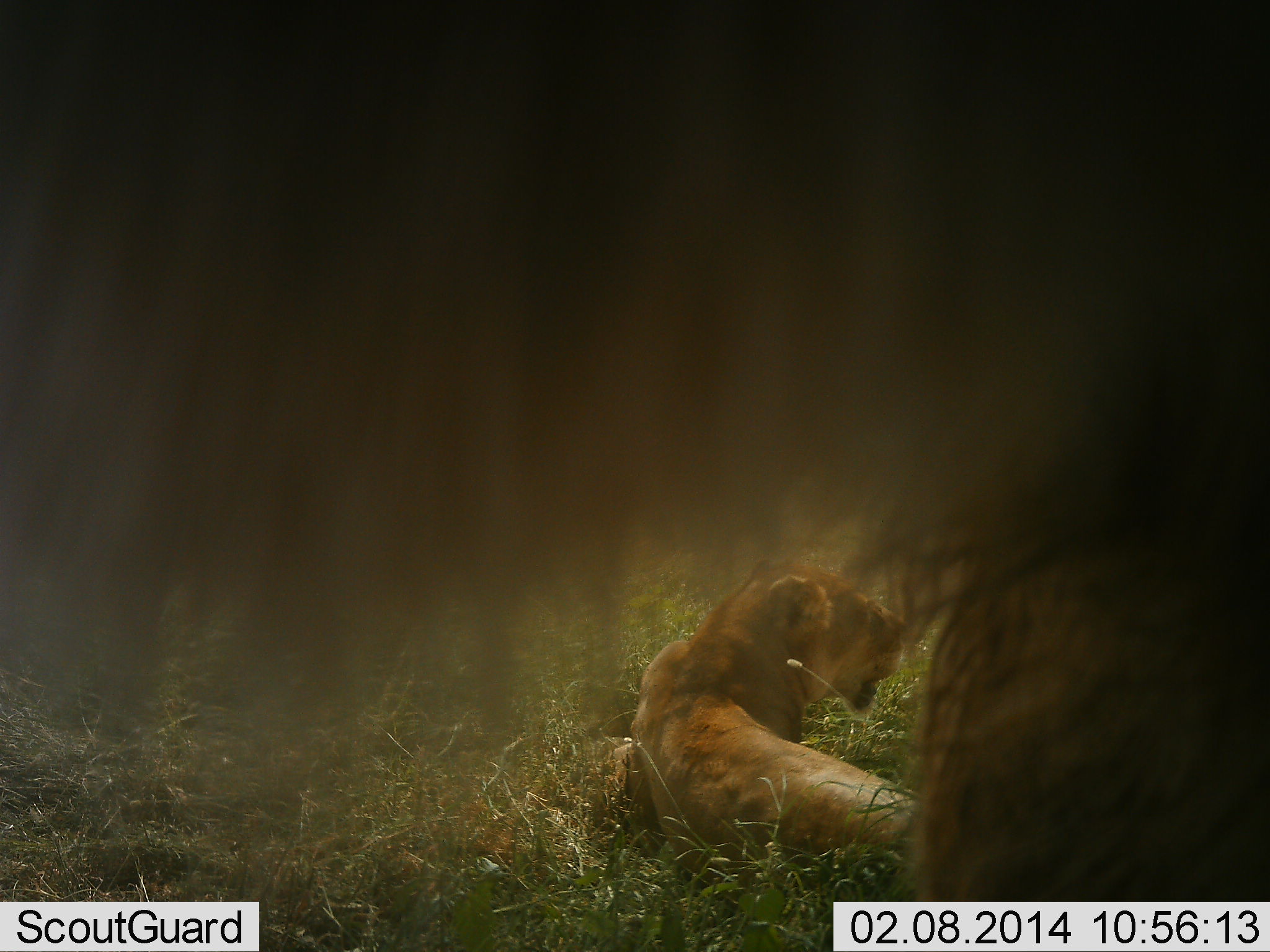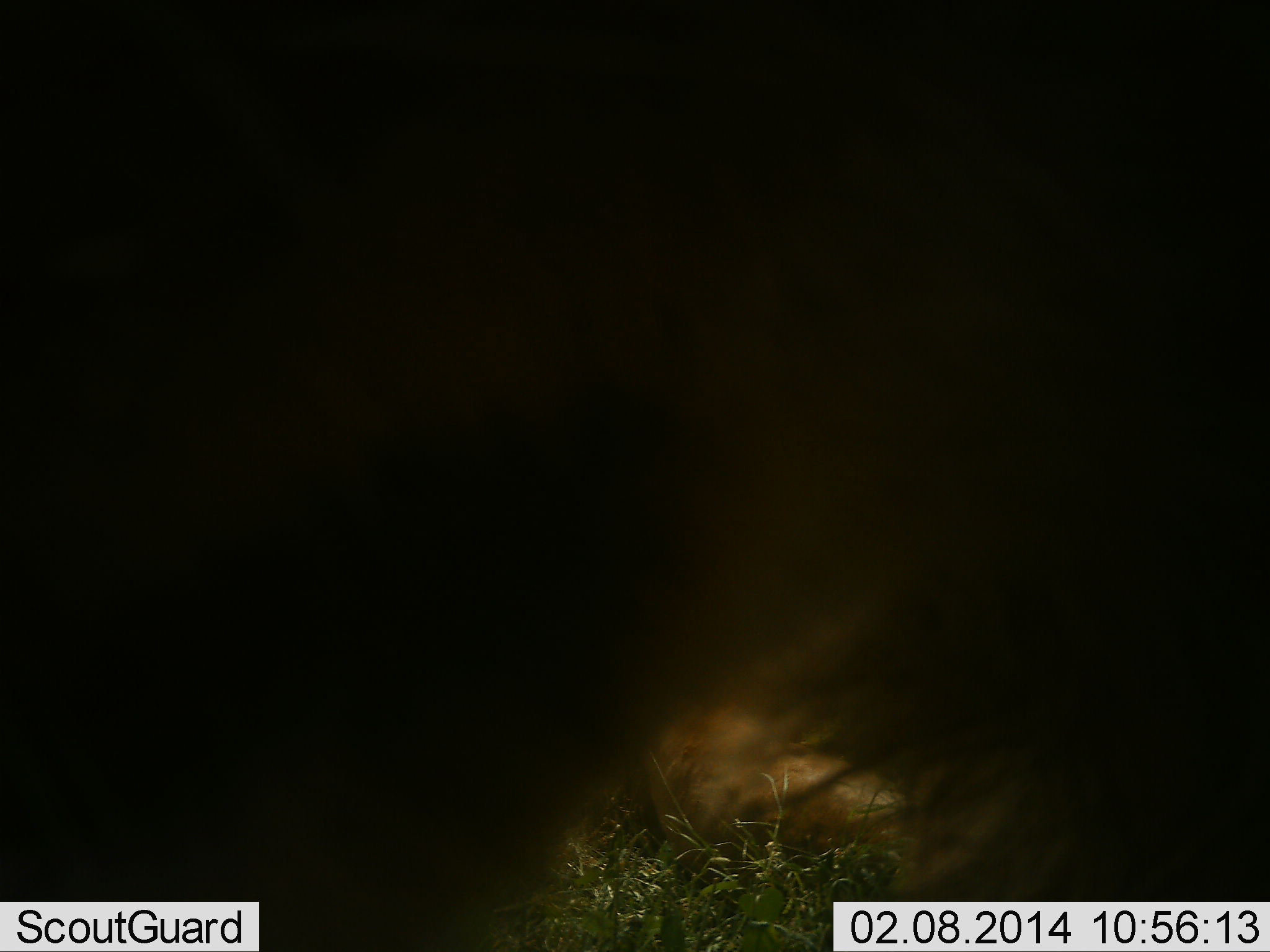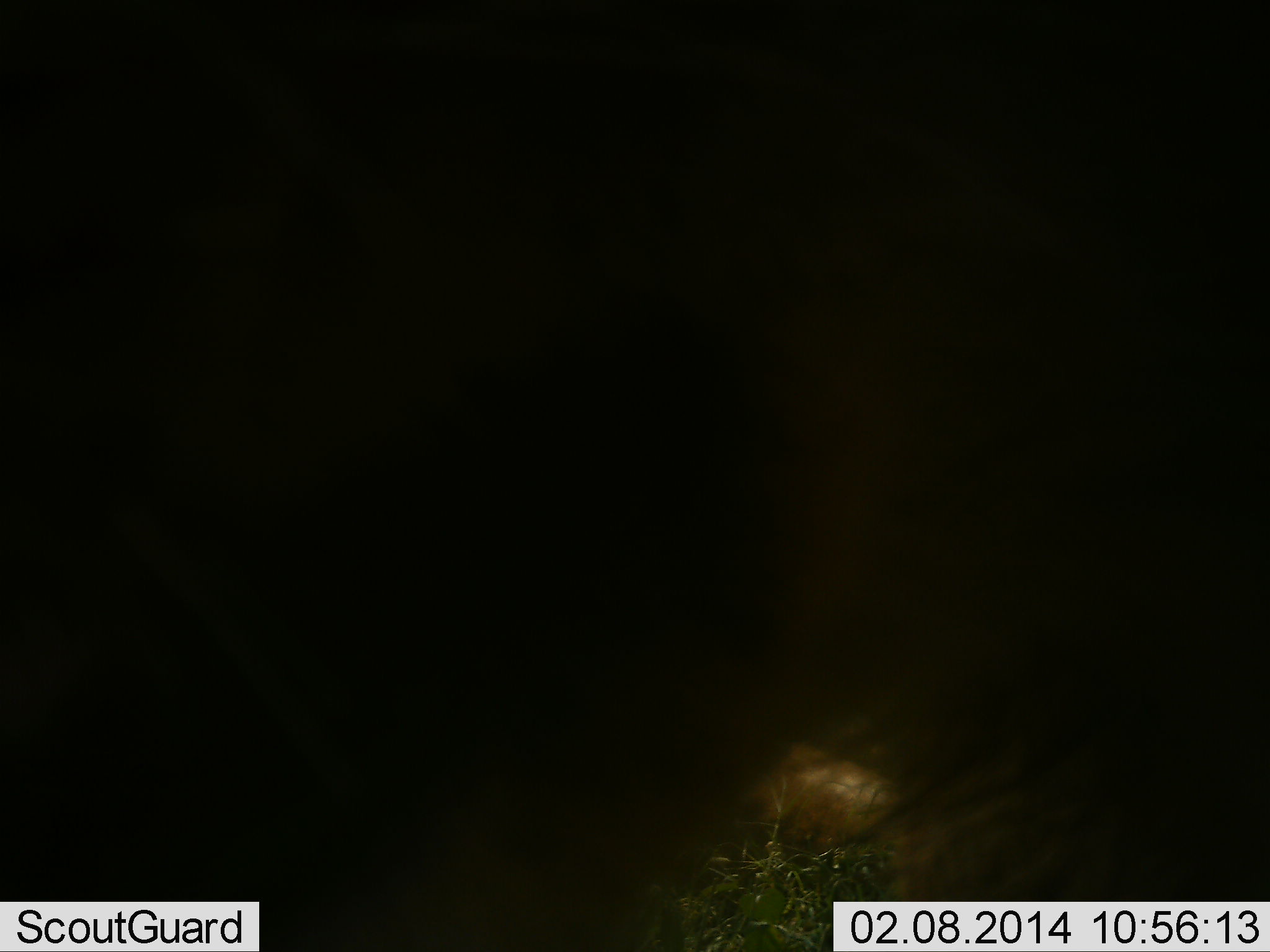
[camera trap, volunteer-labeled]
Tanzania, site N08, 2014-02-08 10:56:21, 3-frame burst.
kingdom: Animalia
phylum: Chordata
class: Mammalia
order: Carnivora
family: Felidae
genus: Panthera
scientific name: Panthera leo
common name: lion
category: lionfemale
Lionfemale (lion) (Panthera leo), count 2. Behavior (volunteer vote fractions): standing 54%, resting 100%, moving 0%, interacting 0%. Young present (vote fraction): 38%. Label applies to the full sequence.